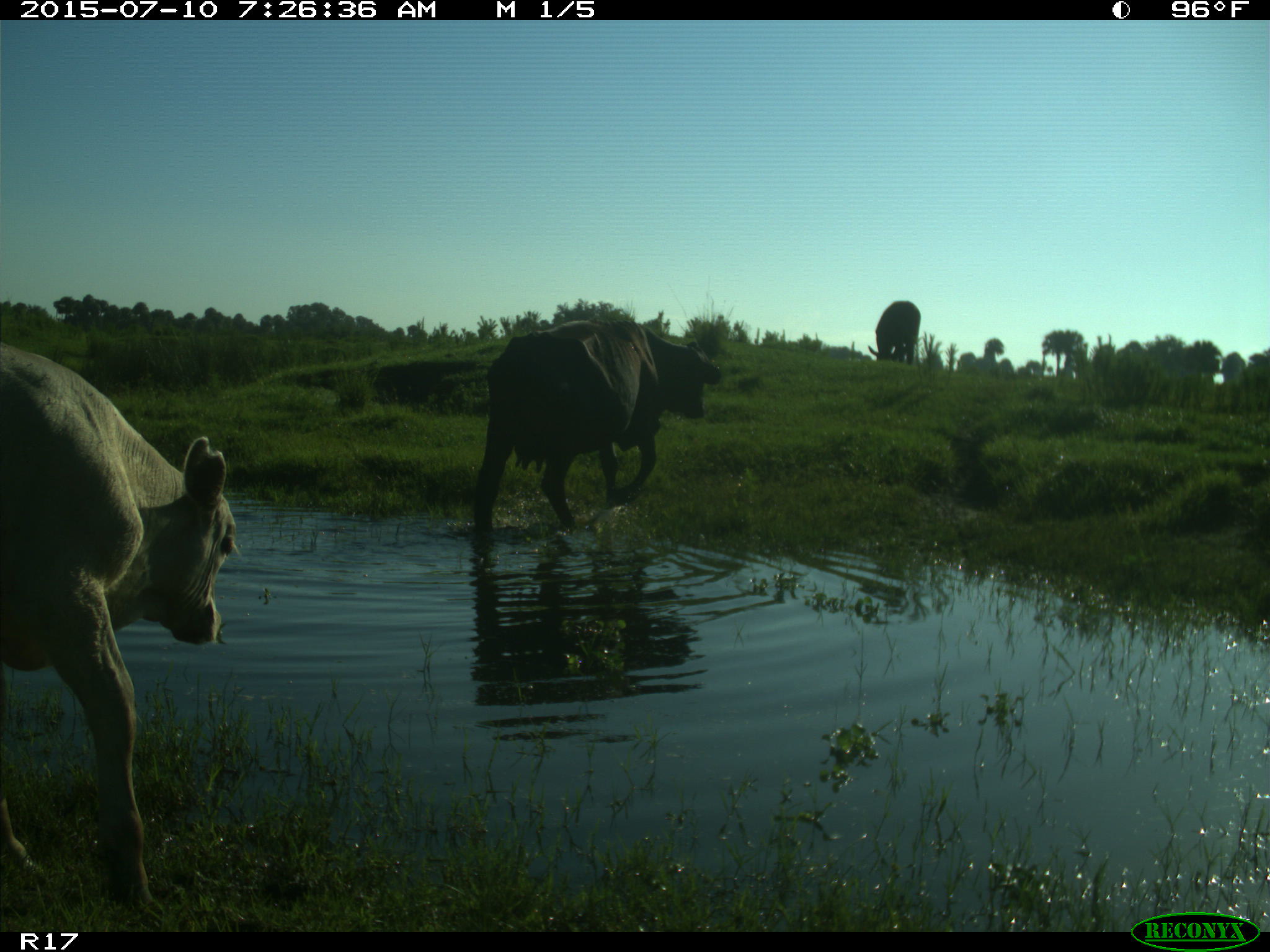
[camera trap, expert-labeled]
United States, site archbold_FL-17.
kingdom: Animalia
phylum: Chordata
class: Mammalia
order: Artiodactyla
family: Bovidae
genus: Bos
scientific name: Bos taurus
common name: domestic cow